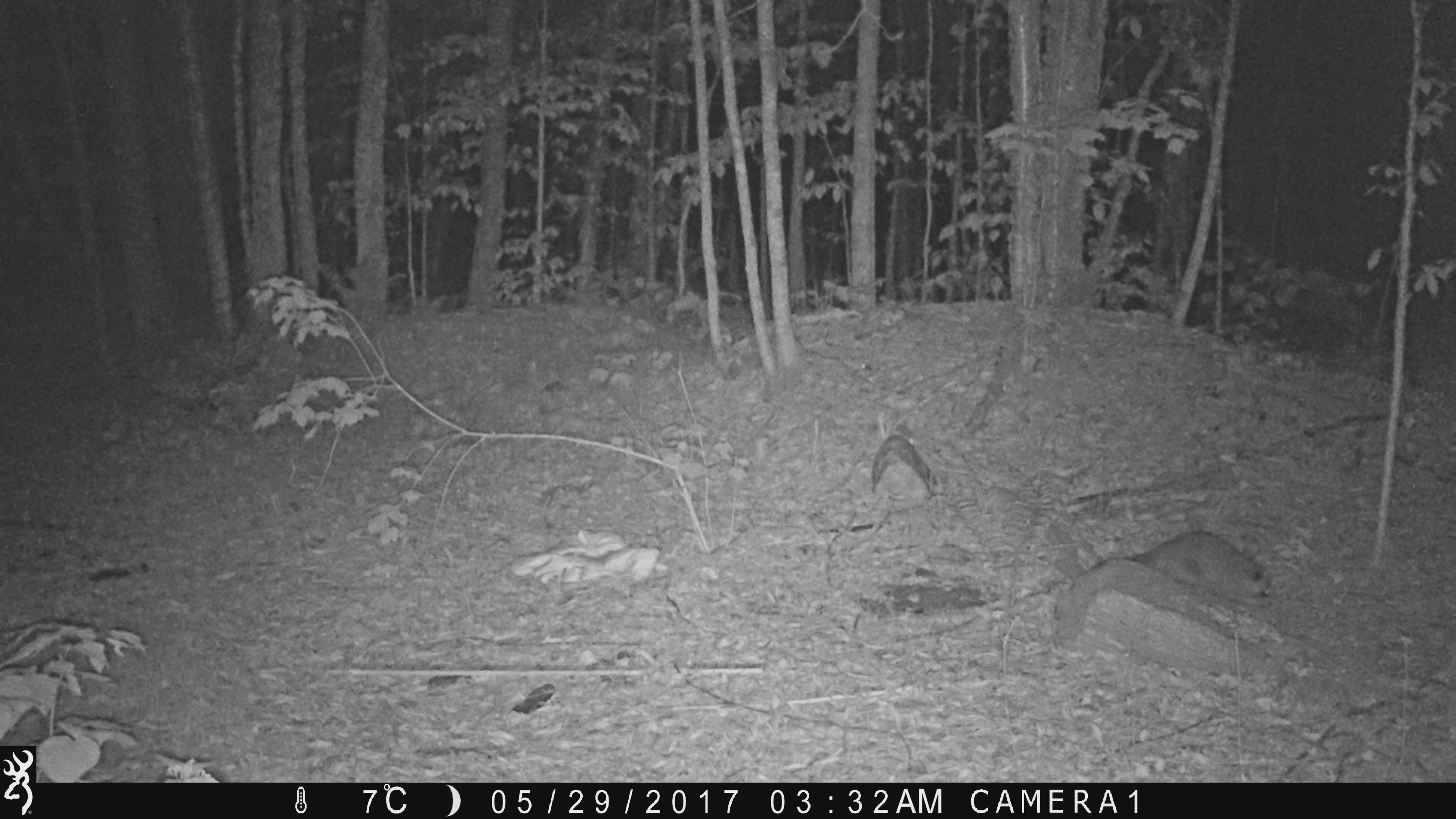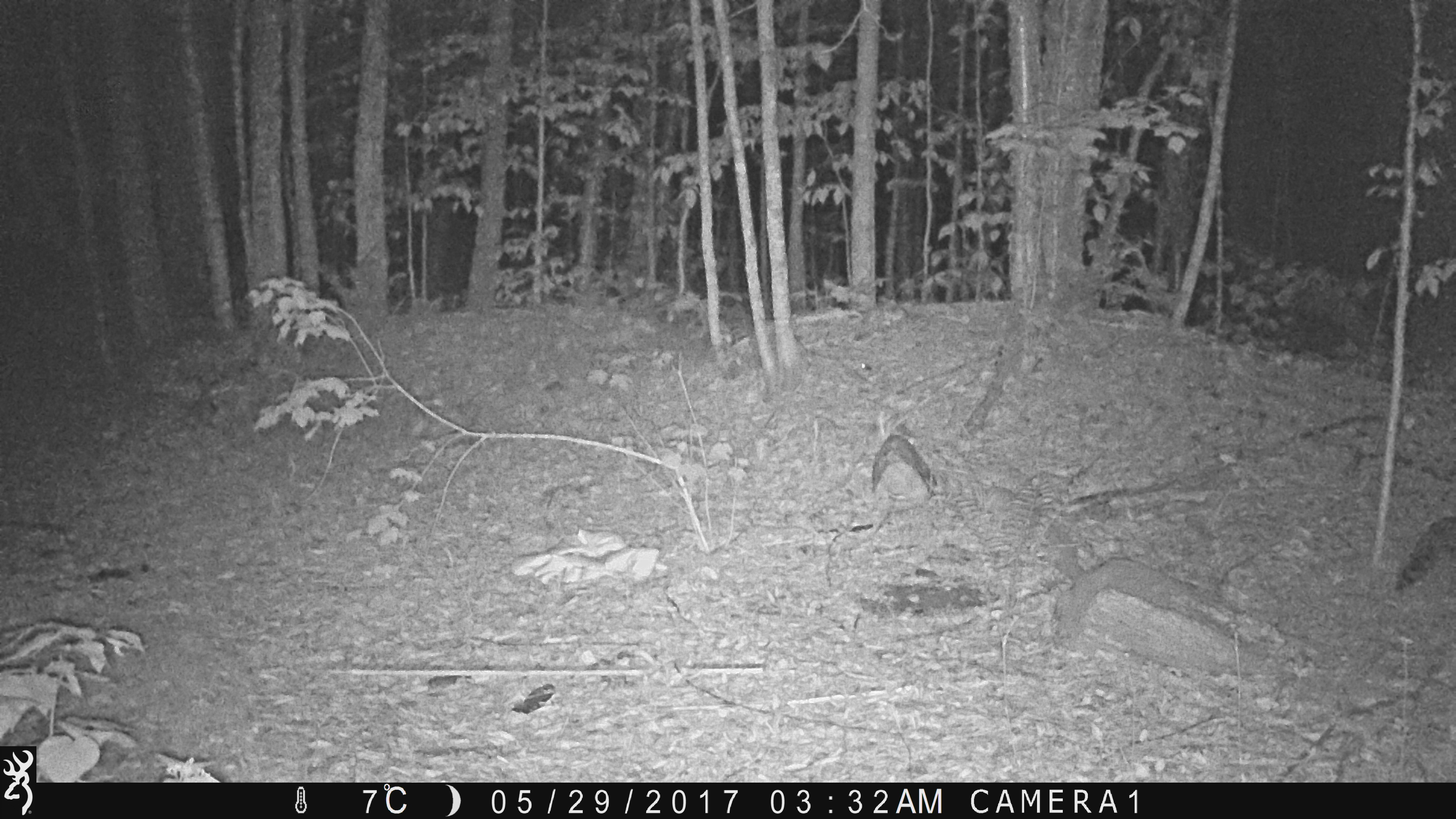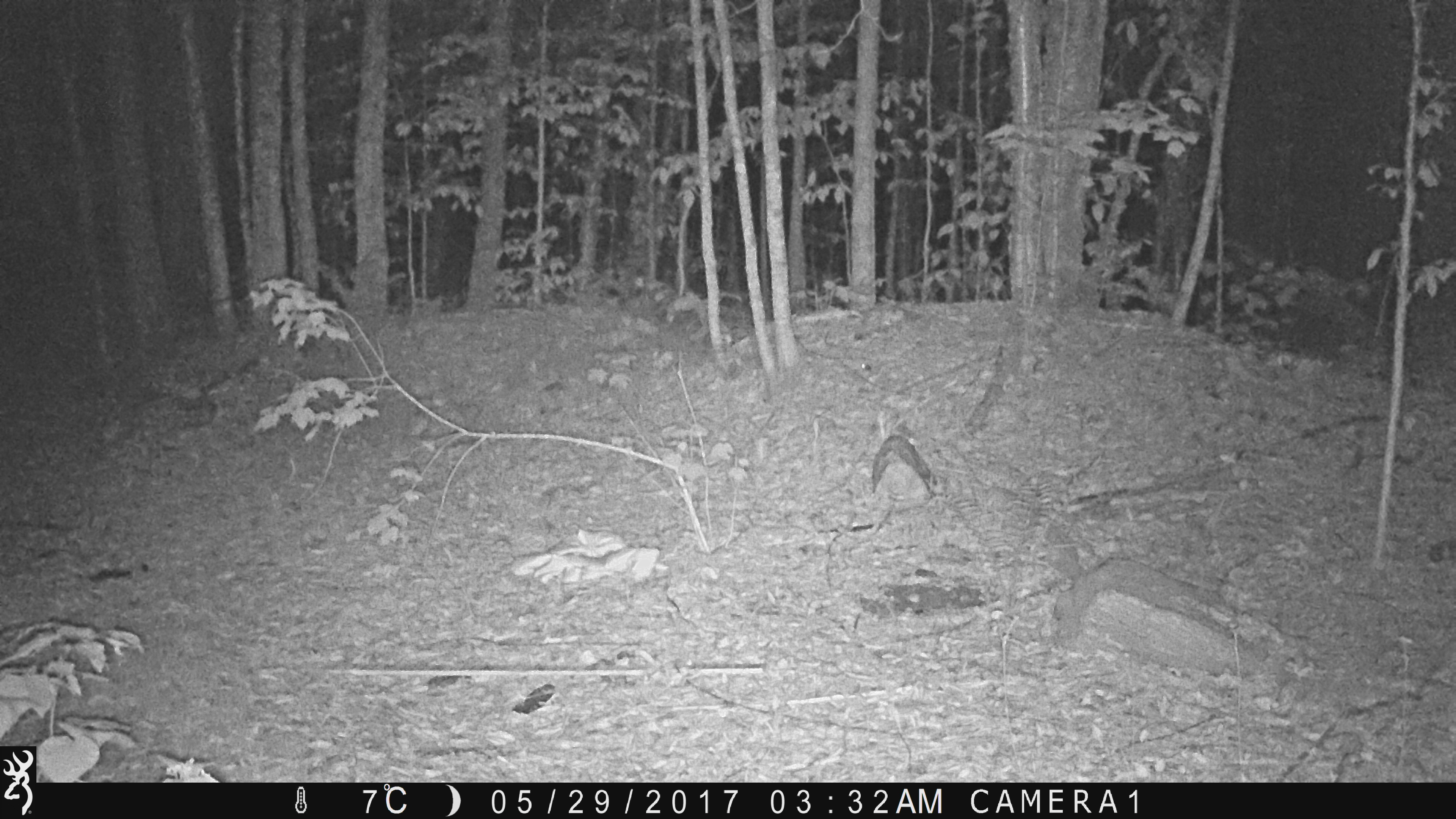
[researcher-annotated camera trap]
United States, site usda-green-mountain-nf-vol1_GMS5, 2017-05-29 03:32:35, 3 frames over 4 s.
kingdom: Animalia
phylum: Chordata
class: Mammalia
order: Carnivora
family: Procyonidae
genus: Procyon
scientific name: Procyon lotor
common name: raccoon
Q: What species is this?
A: Raccoon (Procyon lotor).